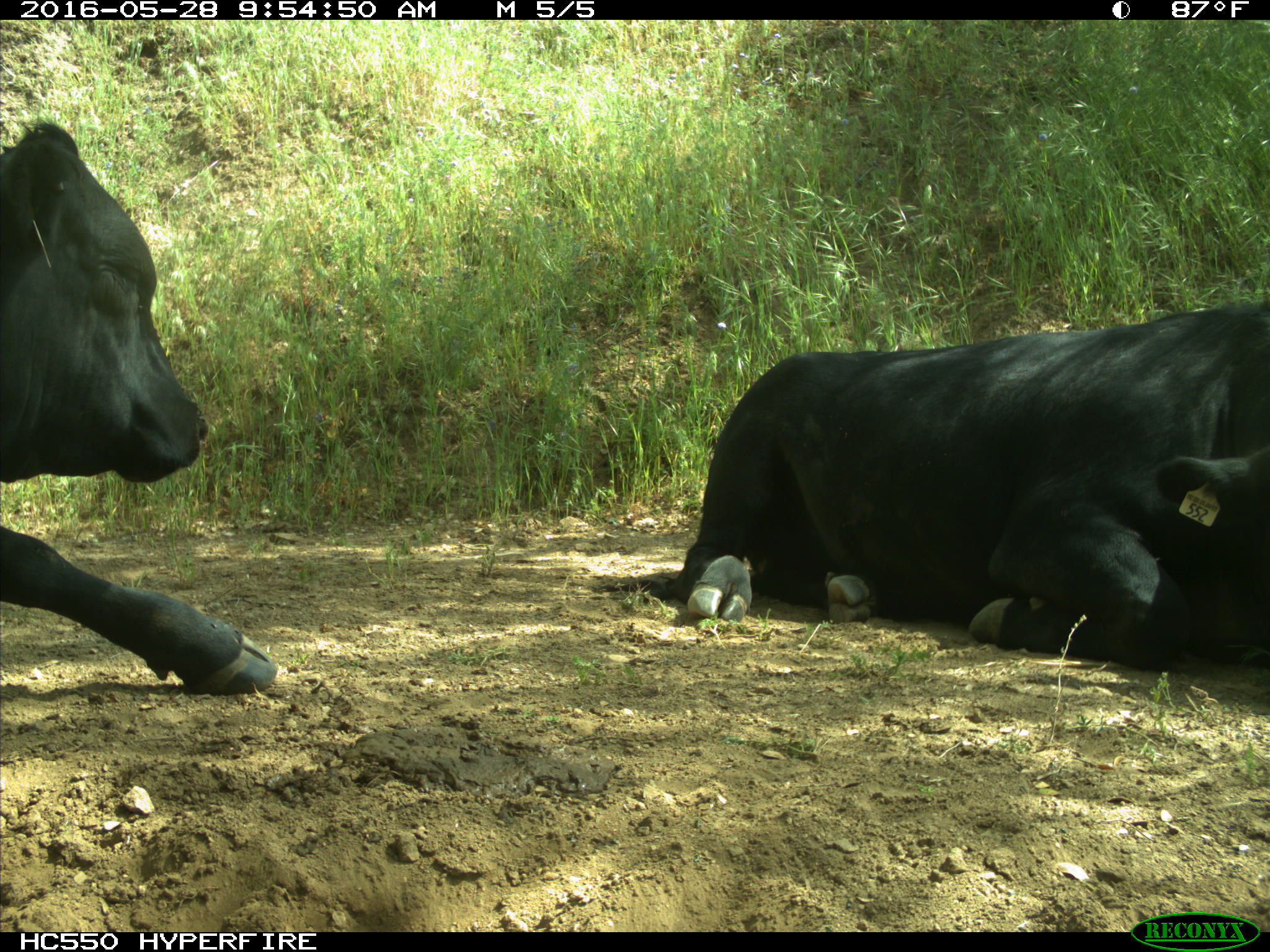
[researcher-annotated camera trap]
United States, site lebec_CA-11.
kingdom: Animalia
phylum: Chordata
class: Mammalia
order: Artiodactyla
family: Bovidae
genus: Bos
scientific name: Bos taurus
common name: domestic cow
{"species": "Bos taurus (domestic cow)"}